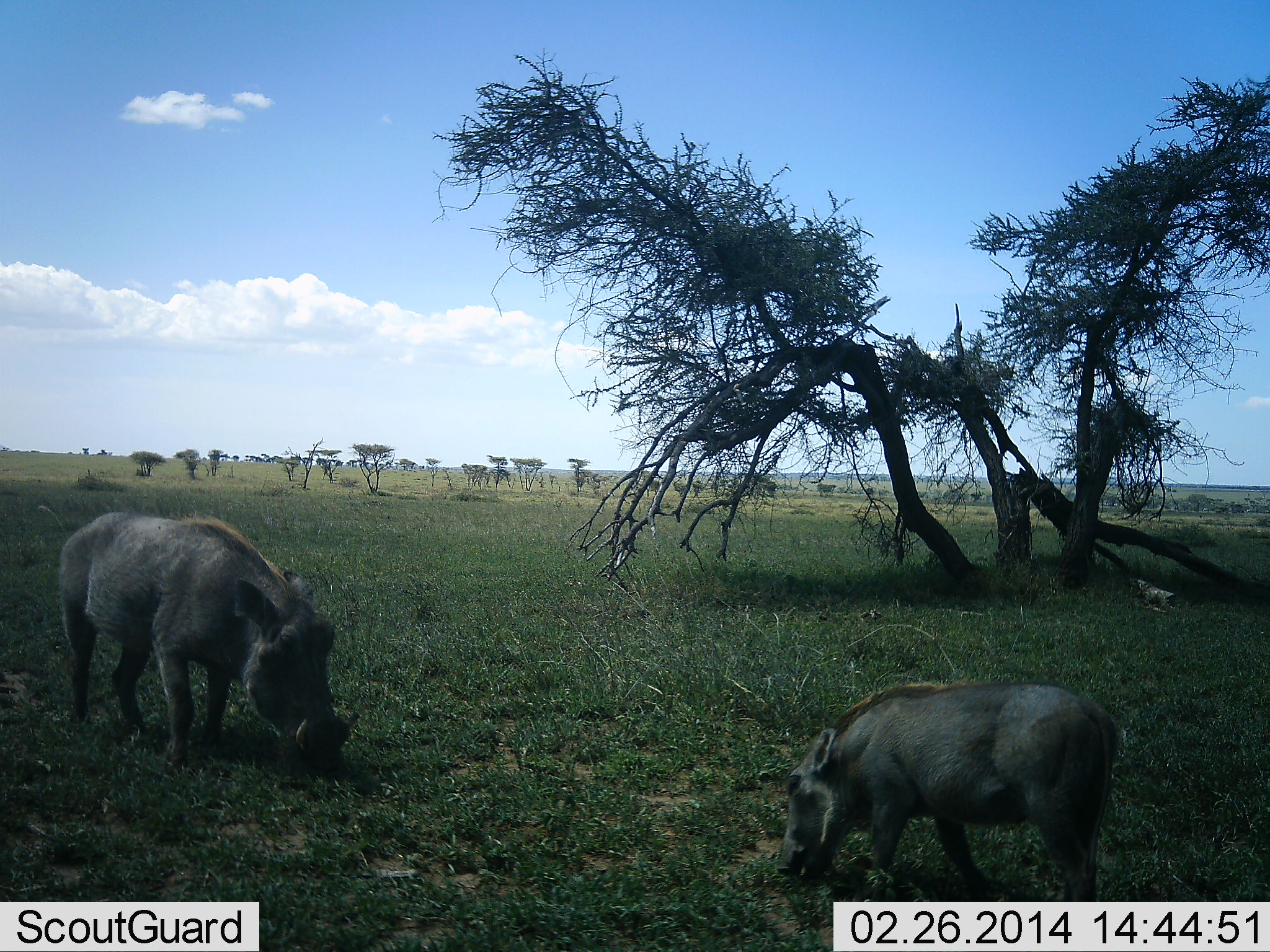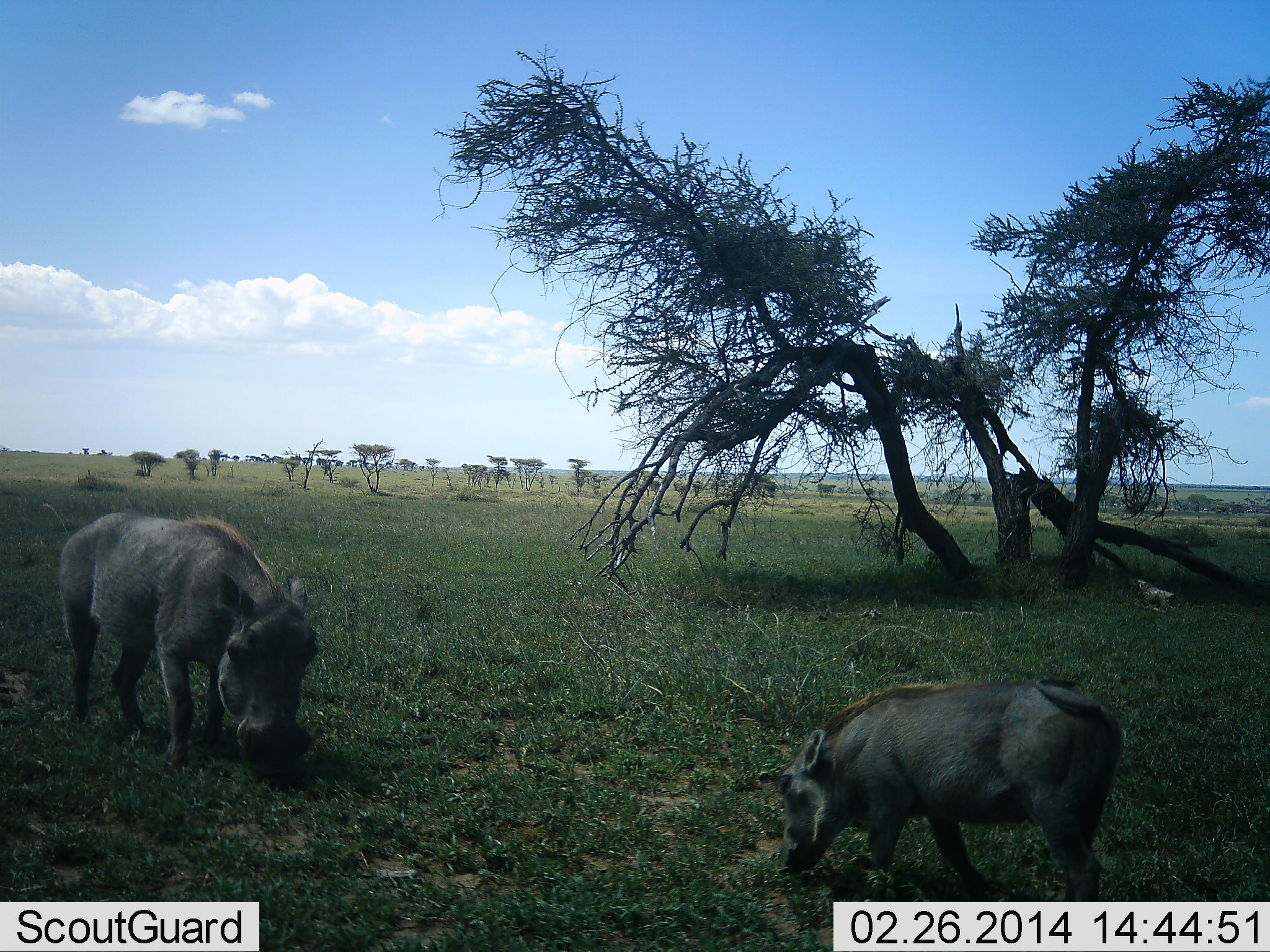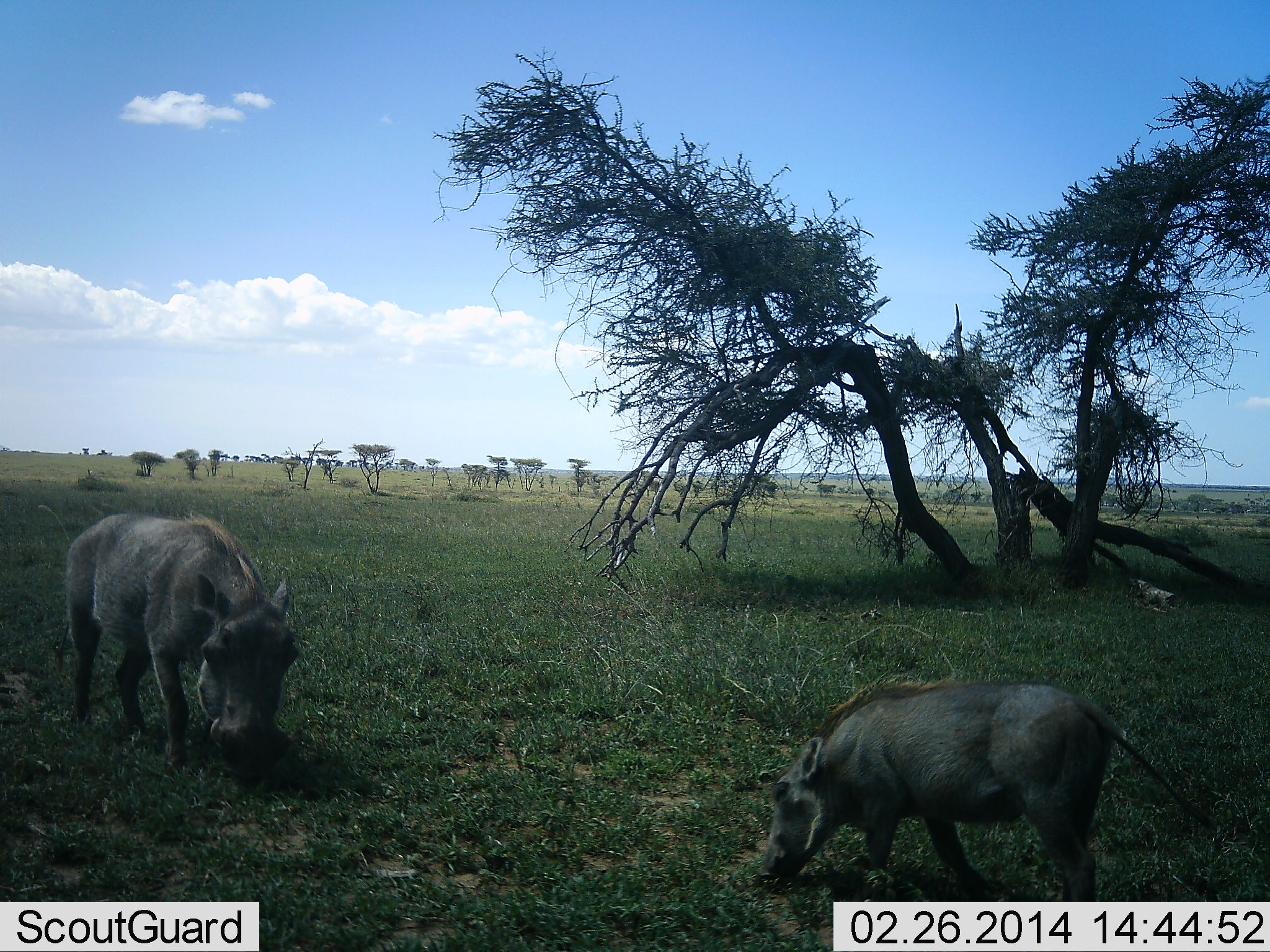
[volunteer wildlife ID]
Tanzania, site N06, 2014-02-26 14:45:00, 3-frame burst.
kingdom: Animalia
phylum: Chordata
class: Mammalia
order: Artiodactyla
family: Suidae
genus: Phacochoerus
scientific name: Phacochoerus africanus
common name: warthog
Warthog (Phacochoerus africanus), count 2. Behavior (volunteer vote fractions): standing 40%, resting 0%, moving 10%, interacting 0%. Young present (vote fraction): 40%. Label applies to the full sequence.